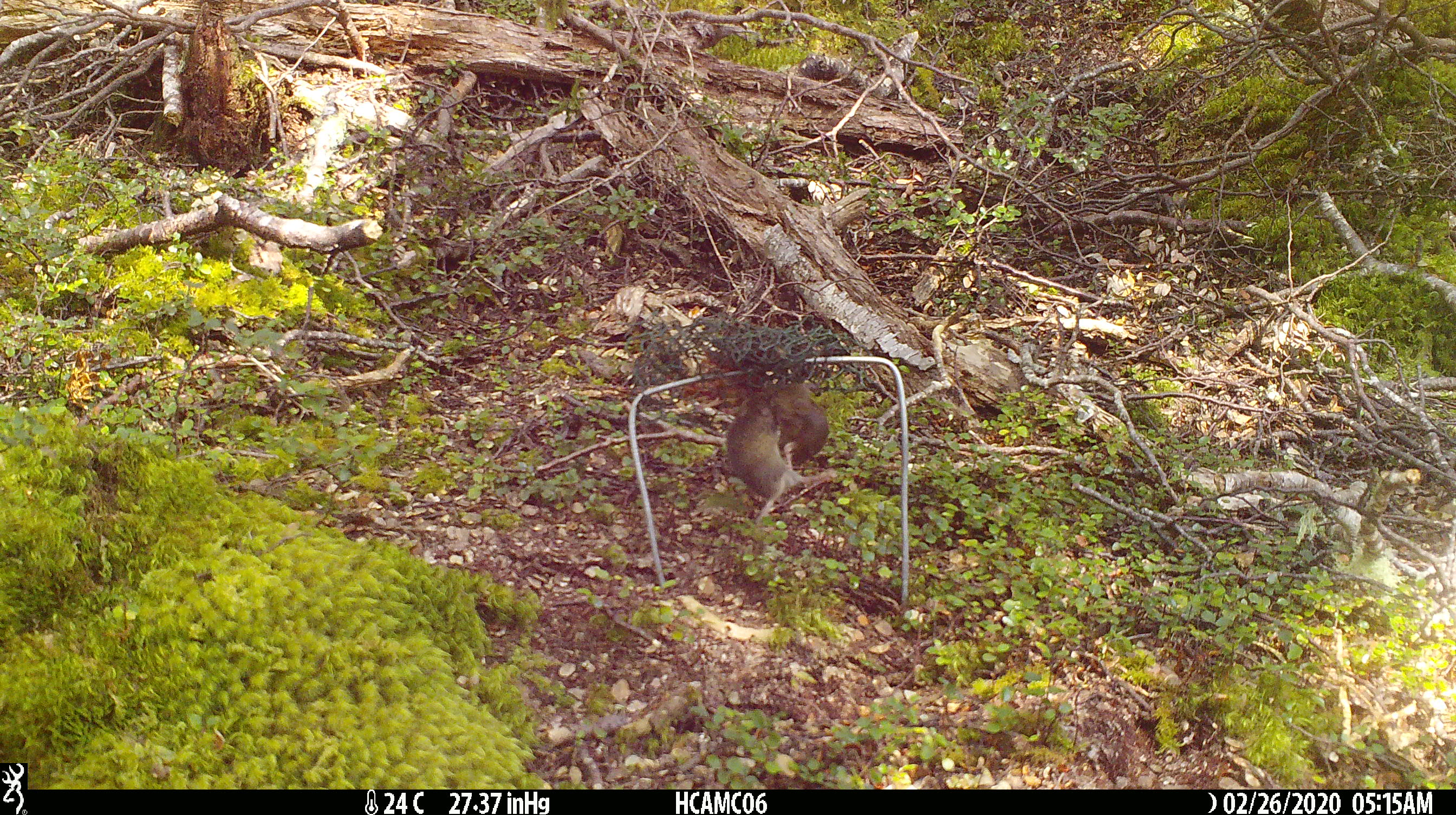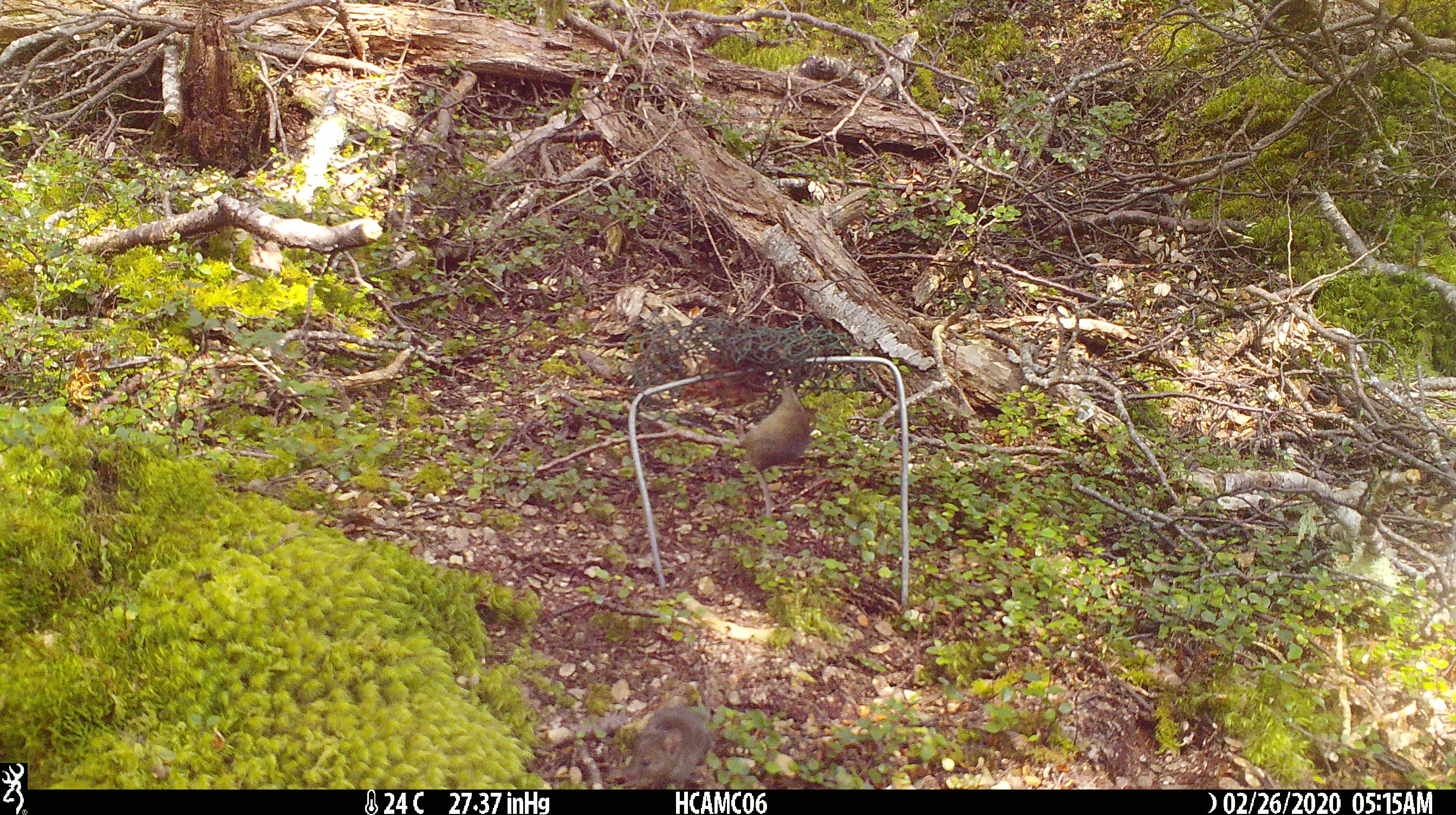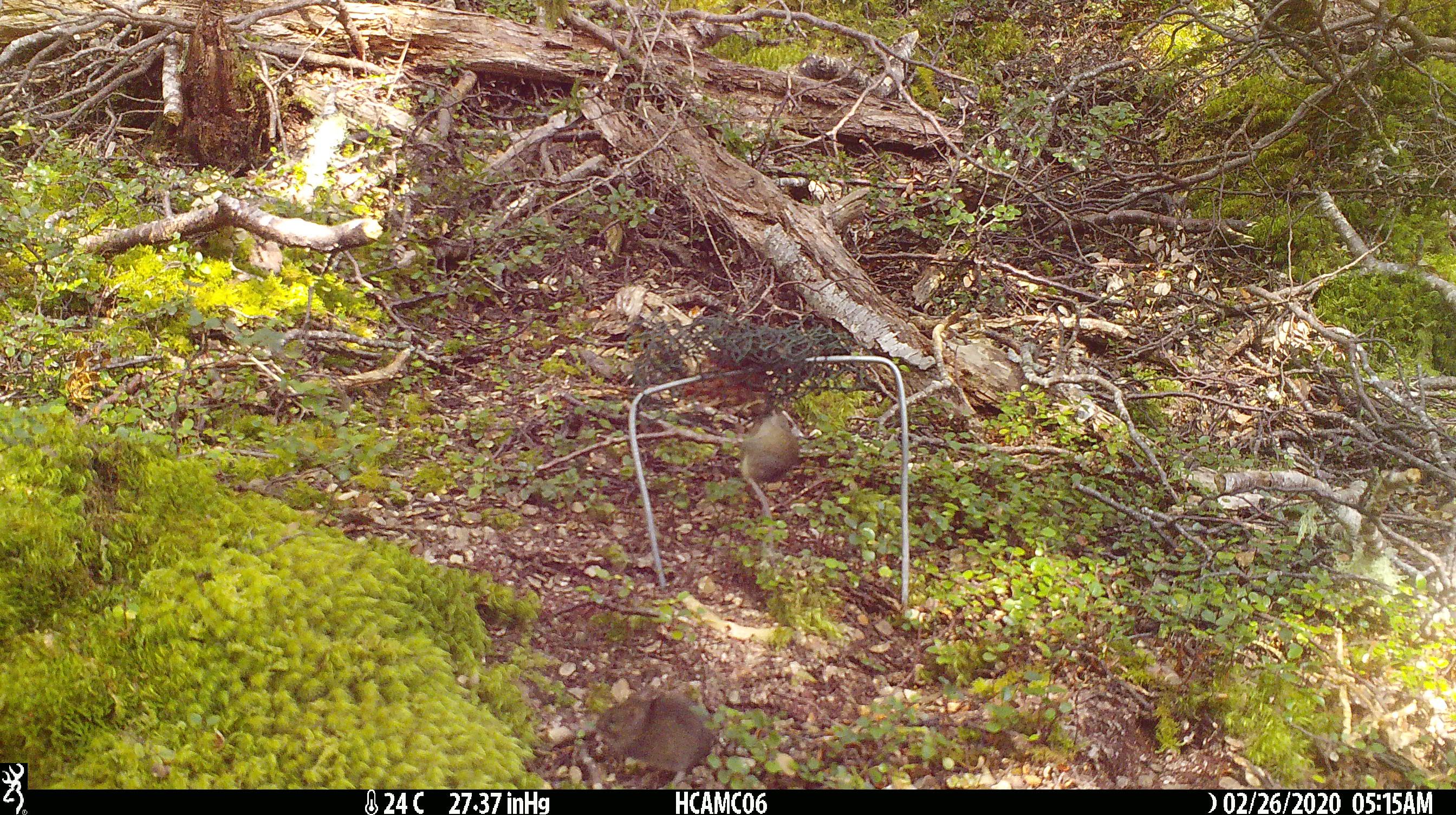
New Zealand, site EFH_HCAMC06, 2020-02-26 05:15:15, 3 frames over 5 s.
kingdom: Animalia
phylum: Chordata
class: Mammalia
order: Rodentia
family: Muridae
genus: Mus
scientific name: Mus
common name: mouse